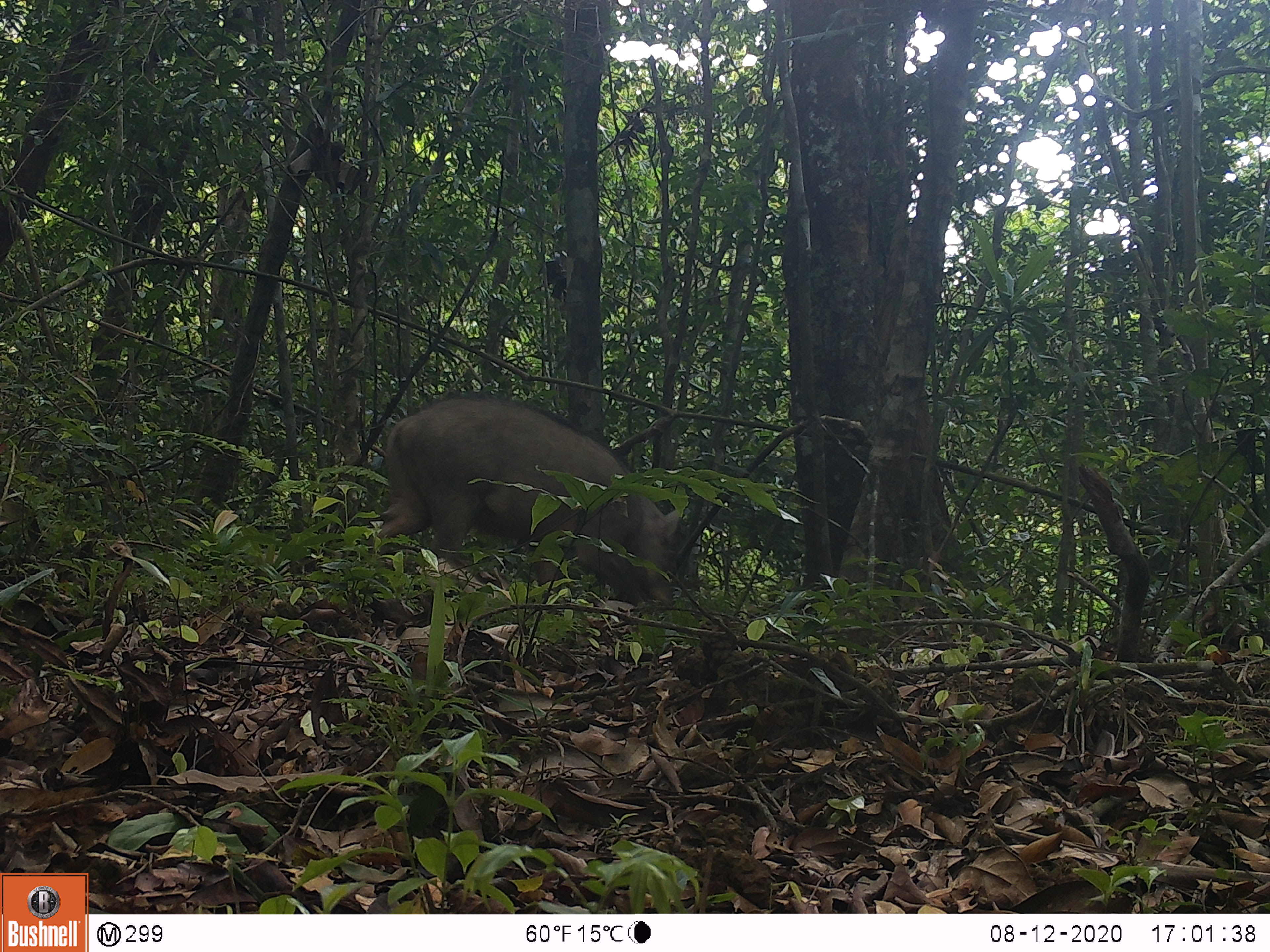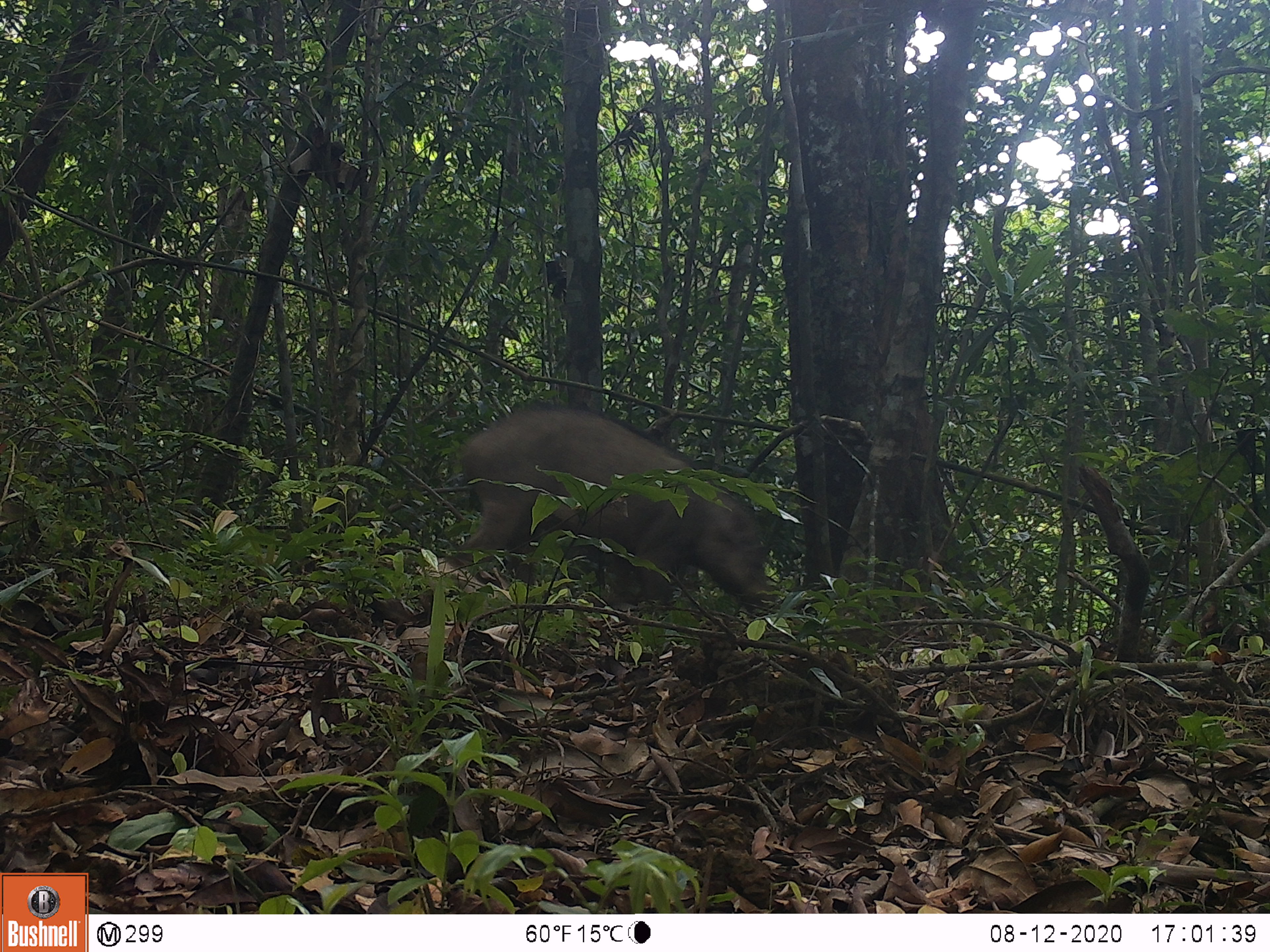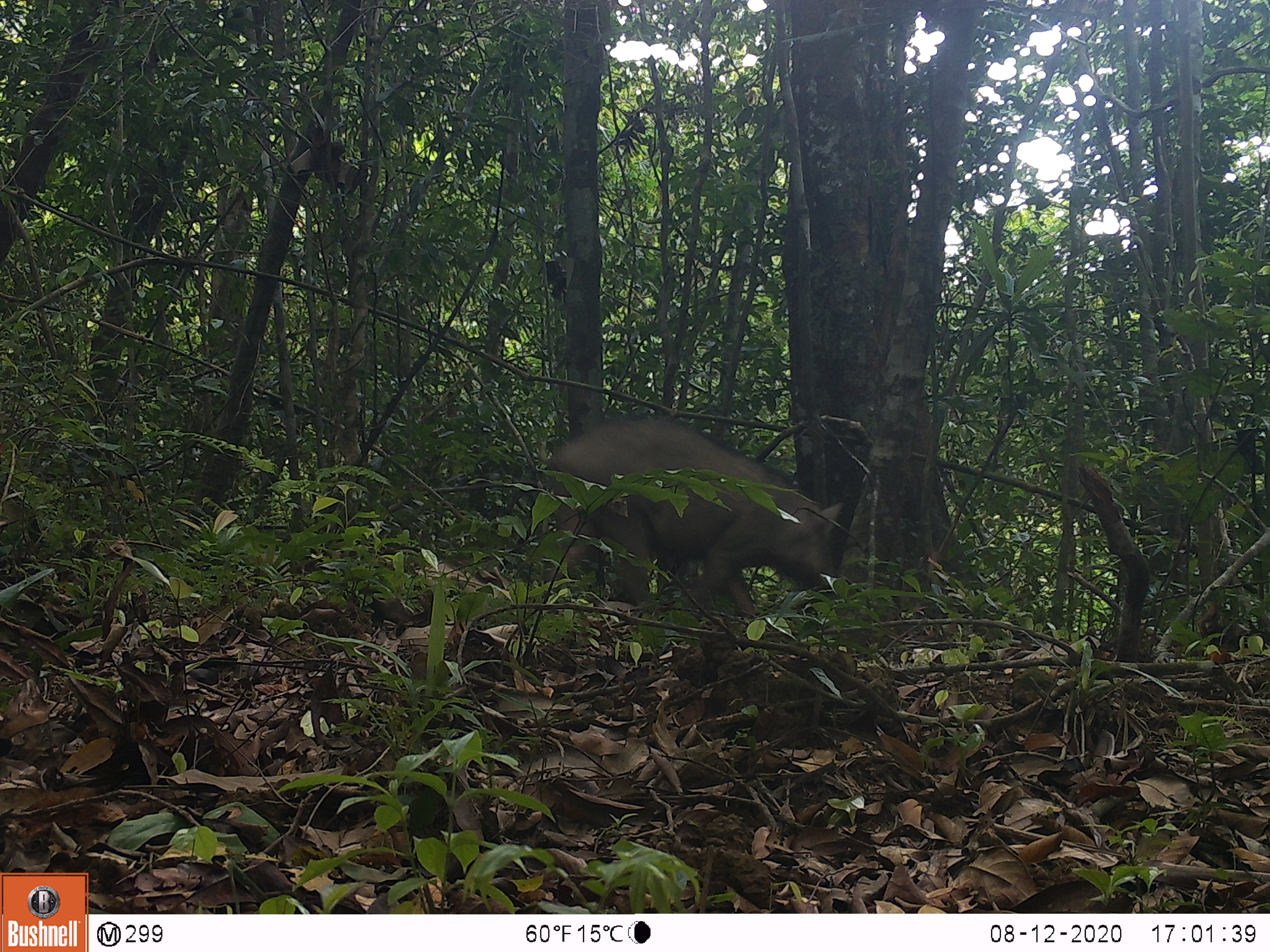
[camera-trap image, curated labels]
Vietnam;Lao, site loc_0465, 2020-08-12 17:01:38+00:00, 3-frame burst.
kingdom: Animalia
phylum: Chordata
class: Mammalia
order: Artiodactyla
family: Suidae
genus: Sus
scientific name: Sus scrofa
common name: eurasian wild pig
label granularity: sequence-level